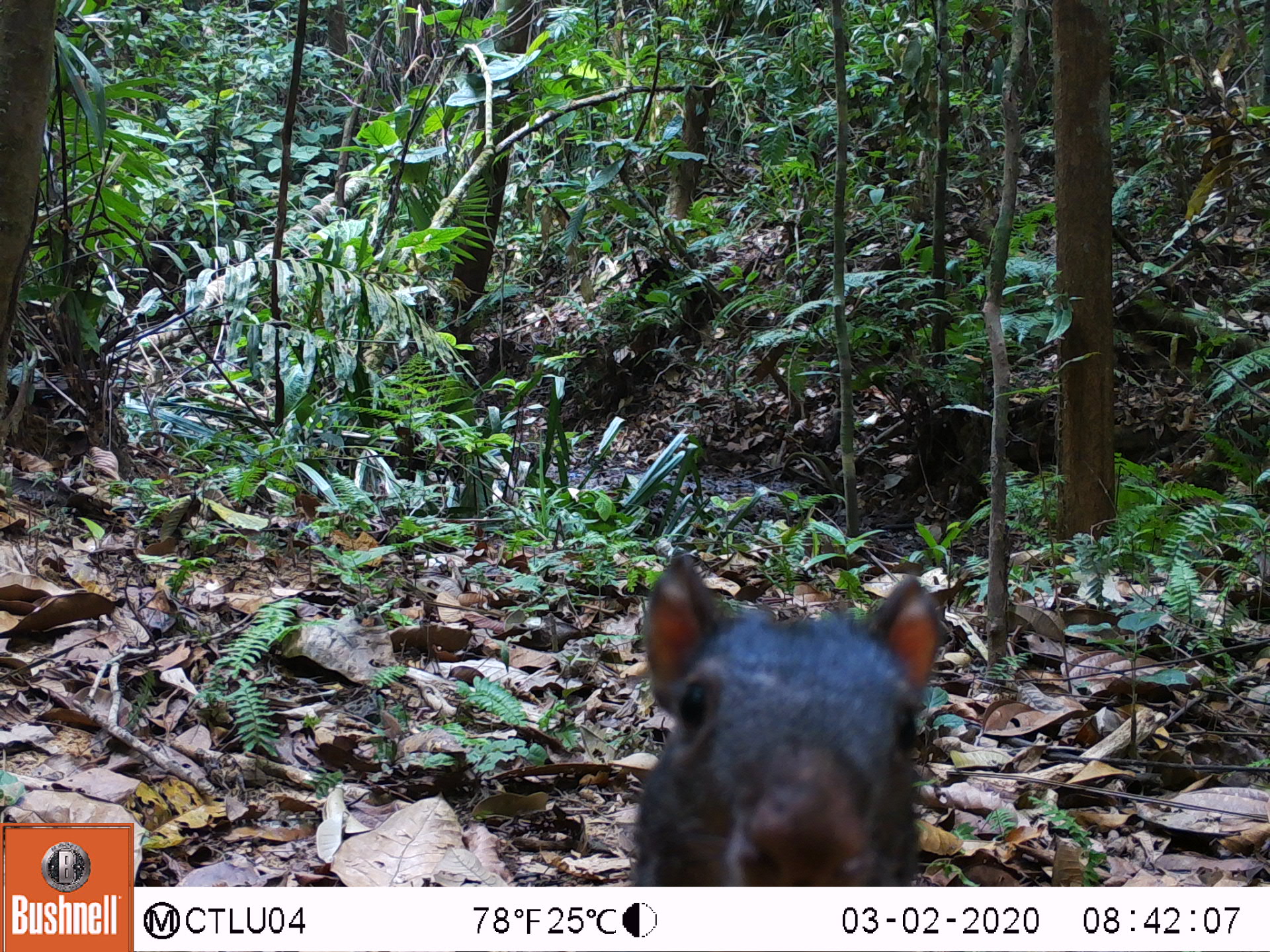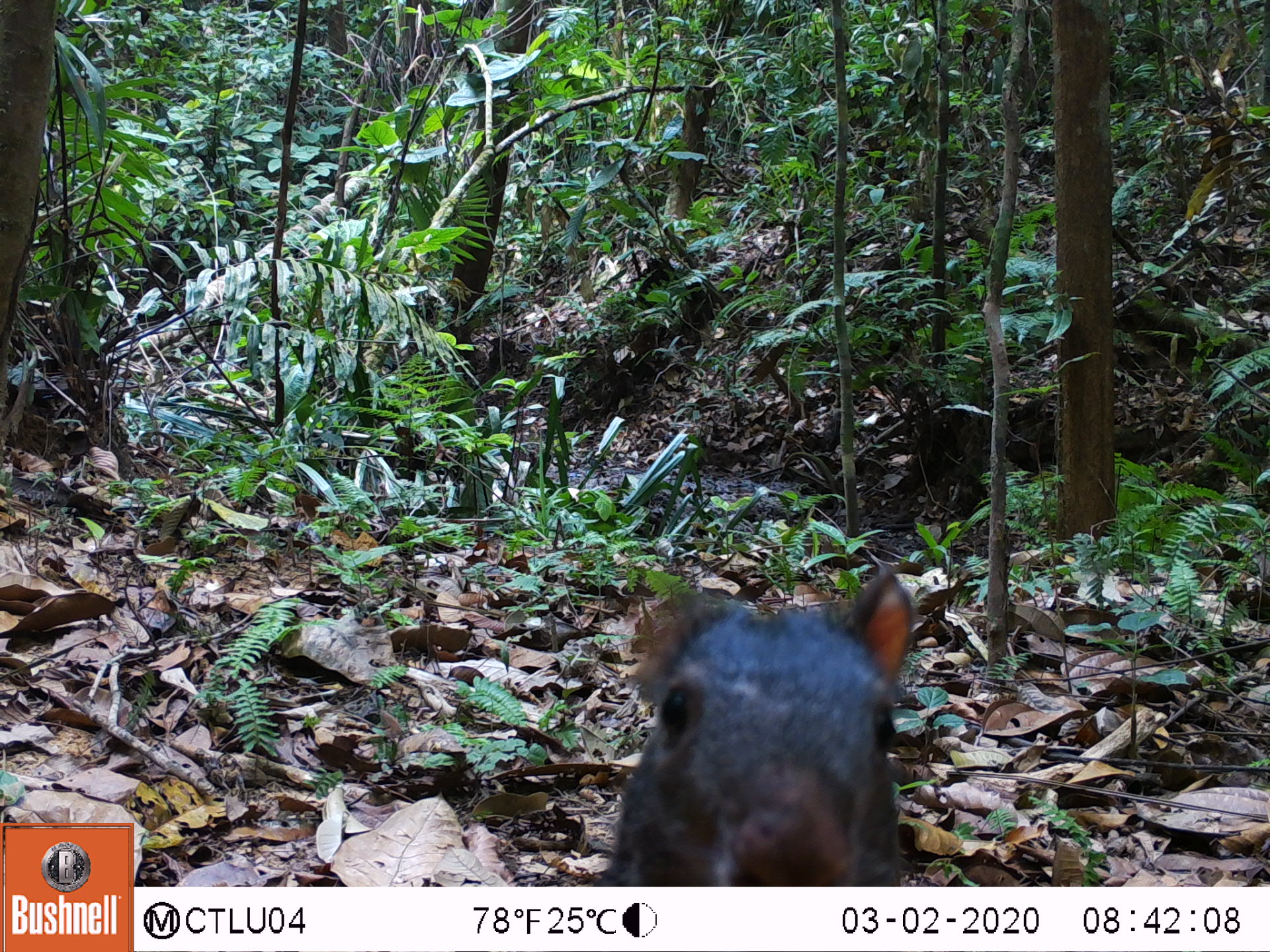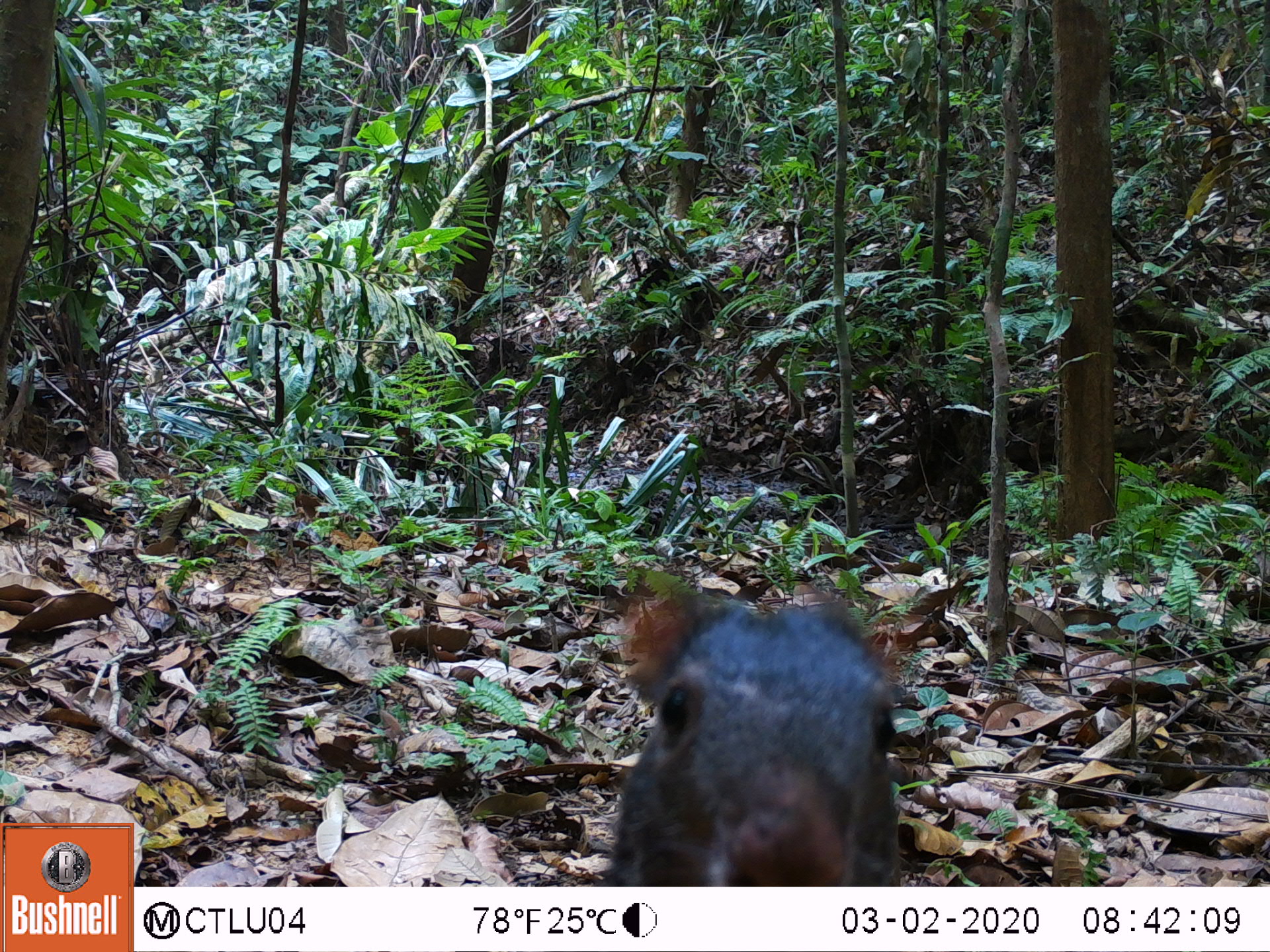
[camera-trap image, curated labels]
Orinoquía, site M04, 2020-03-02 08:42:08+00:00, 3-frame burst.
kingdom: Animalia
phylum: Chordata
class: Mammalia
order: Rodentia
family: Dasyproctidae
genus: Dasyprocta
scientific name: Dasyprocta fuliginosa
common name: black agouti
Black agouti (Dasyprocta fuliginosa).